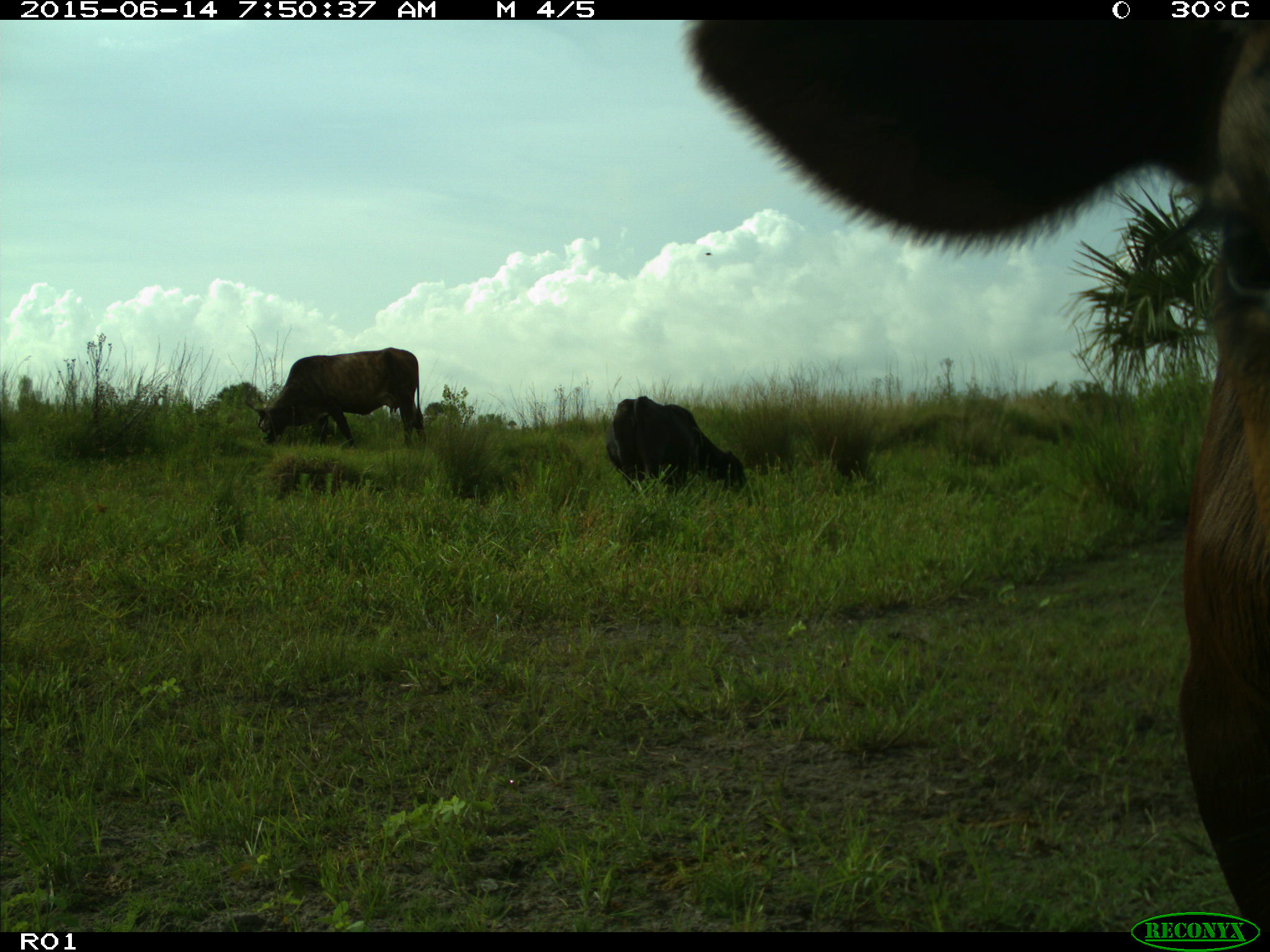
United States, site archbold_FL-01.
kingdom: Animalia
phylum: Chordata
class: Mammalia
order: Artiodactyla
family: Bovidae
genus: Bos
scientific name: Bos taurus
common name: domestic cow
Bos taurus (domestic cow).